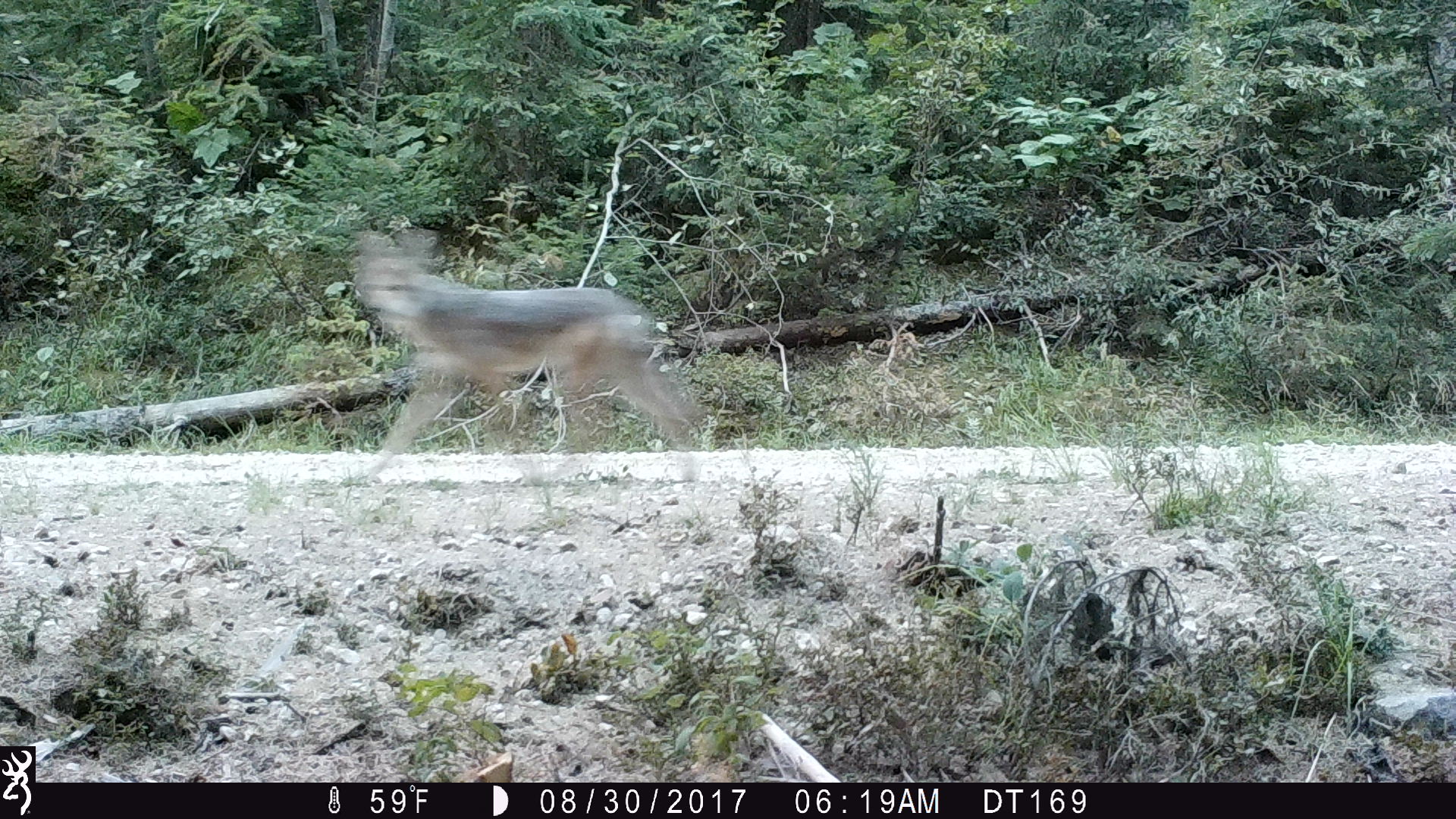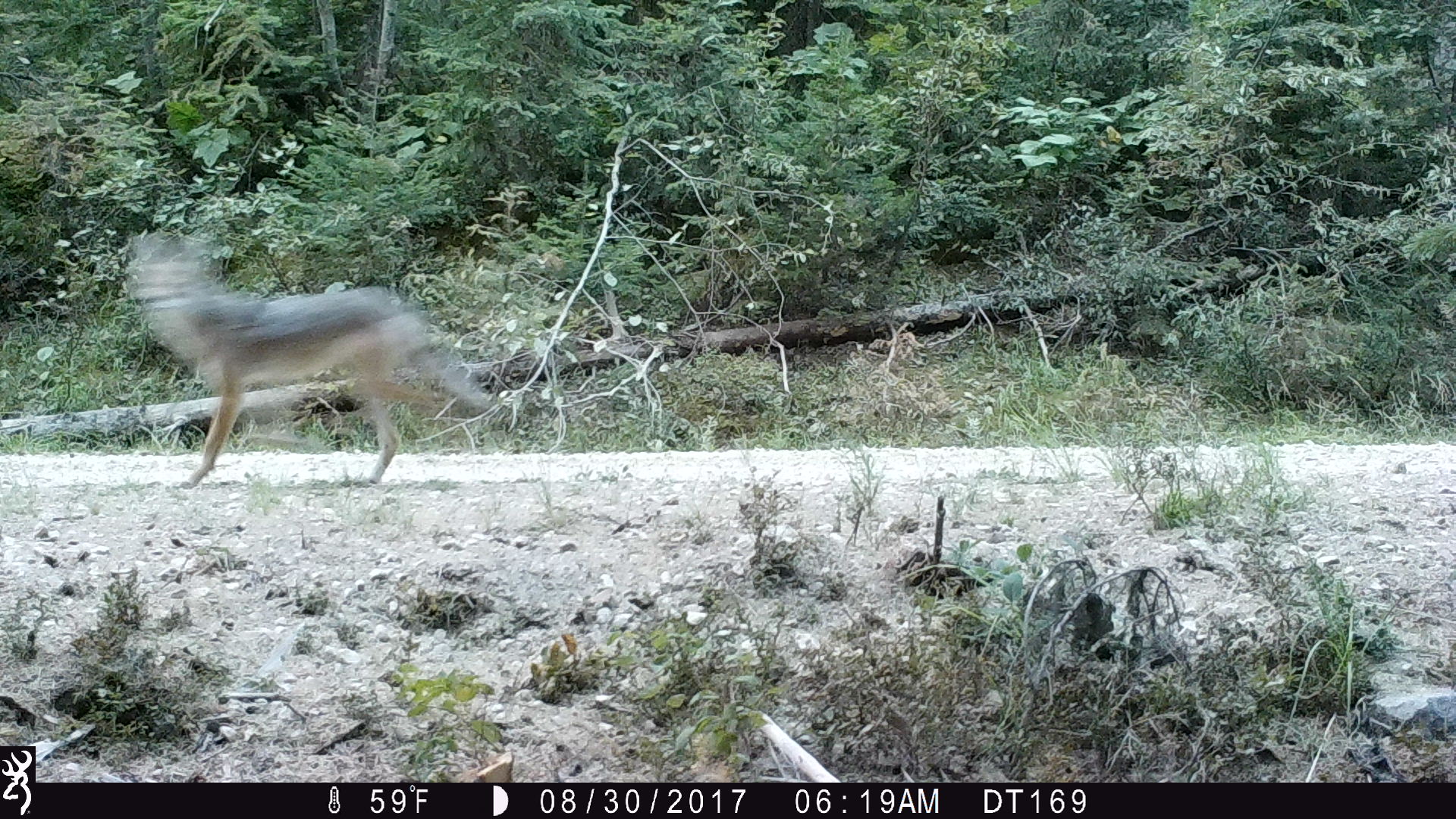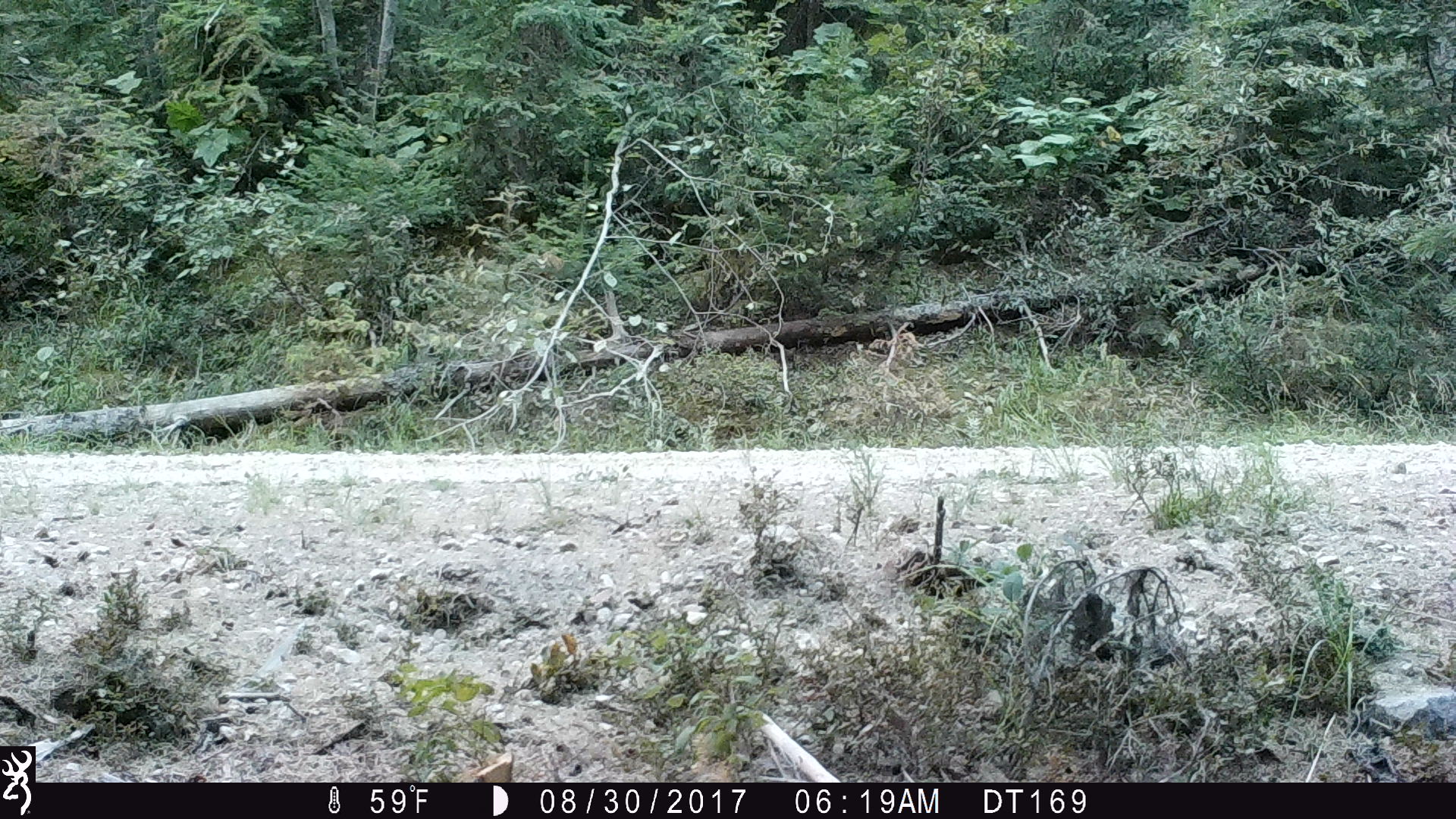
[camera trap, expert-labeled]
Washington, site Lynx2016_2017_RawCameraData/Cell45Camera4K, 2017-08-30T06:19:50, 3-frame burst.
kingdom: Animalia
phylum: Chordata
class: Mammalia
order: Carnivora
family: Canidae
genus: Canis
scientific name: Canis latrans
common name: coyote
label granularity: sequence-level